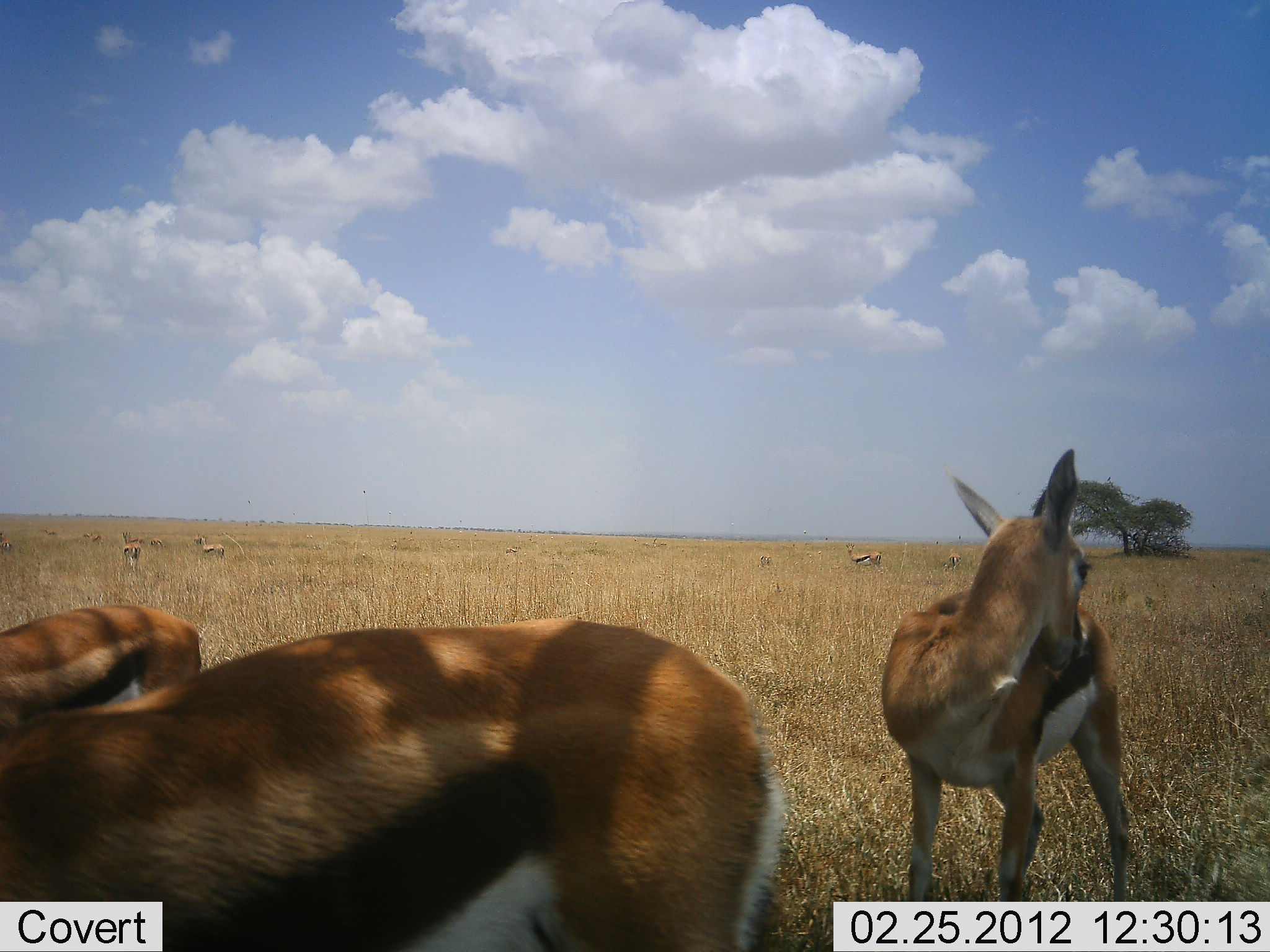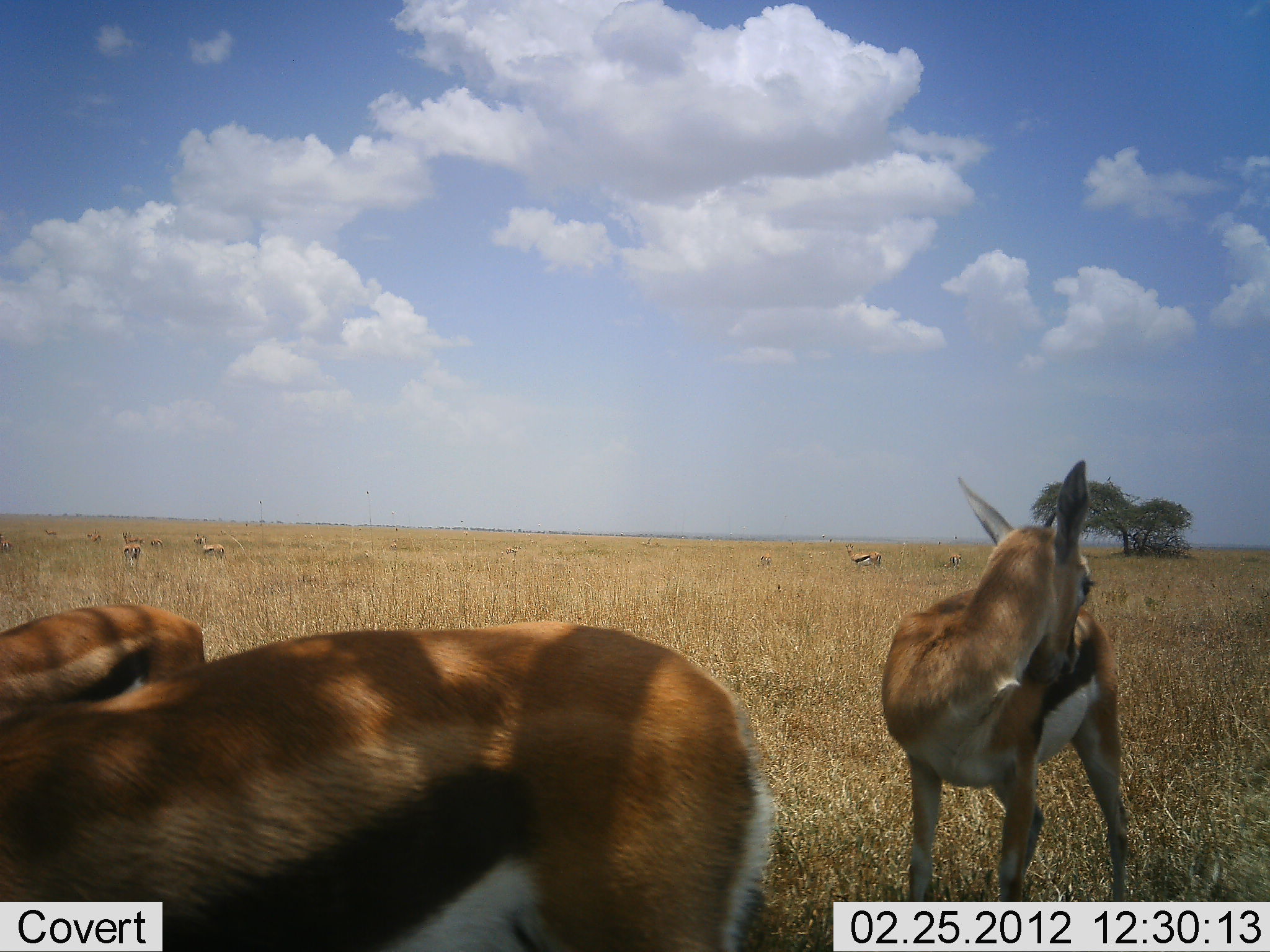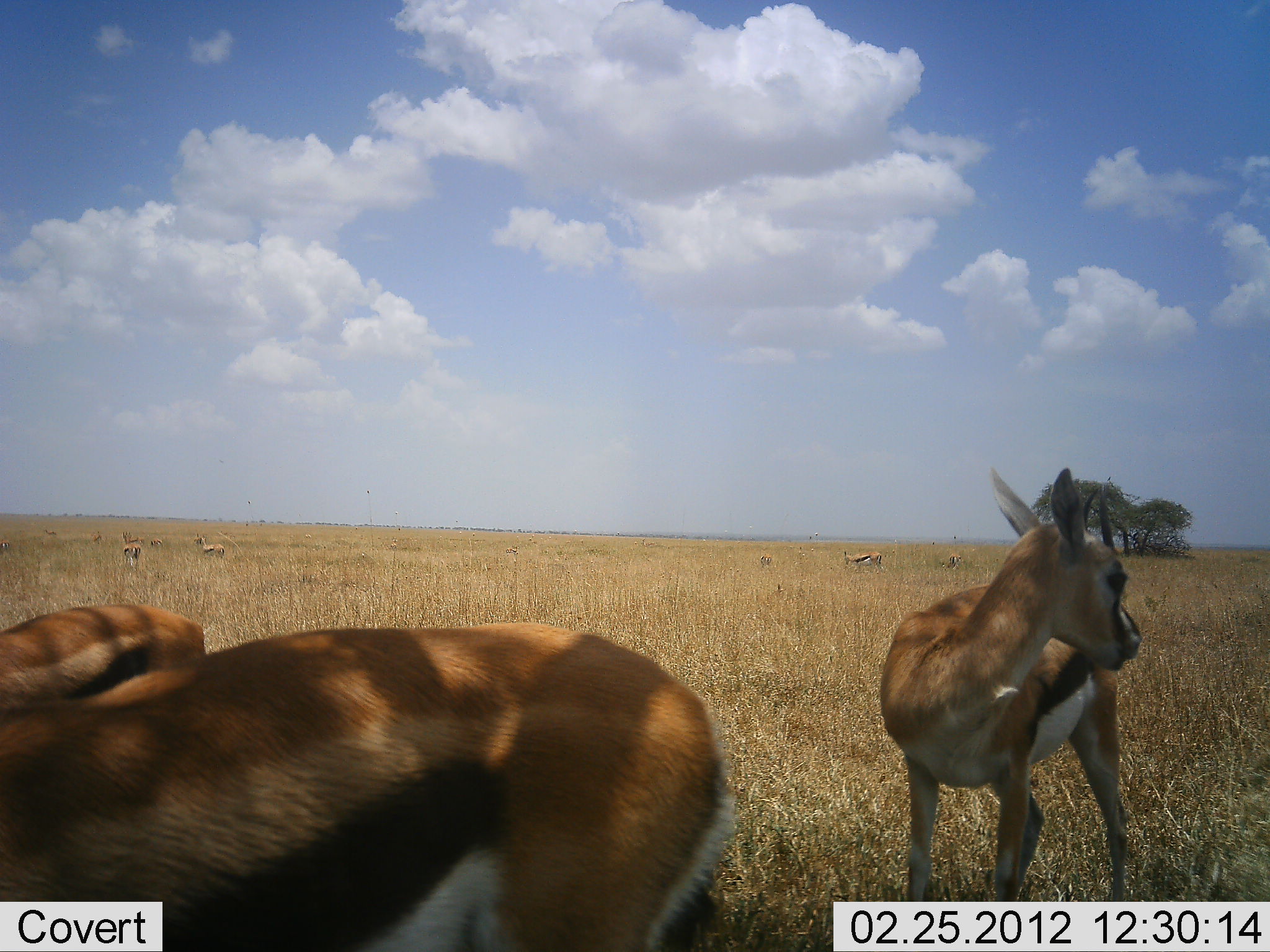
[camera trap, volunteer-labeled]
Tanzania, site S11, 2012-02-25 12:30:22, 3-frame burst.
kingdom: Animalia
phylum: Chordata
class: Mammalia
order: Artiodactyla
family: Bovidae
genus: Eudorcas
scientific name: Eudorcas thomsonii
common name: thomson's gazelle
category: gazellethomsons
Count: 8.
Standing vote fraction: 100%.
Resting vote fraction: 6%.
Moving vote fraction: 17%.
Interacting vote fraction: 0%.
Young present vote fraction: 6%.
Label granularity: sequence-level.